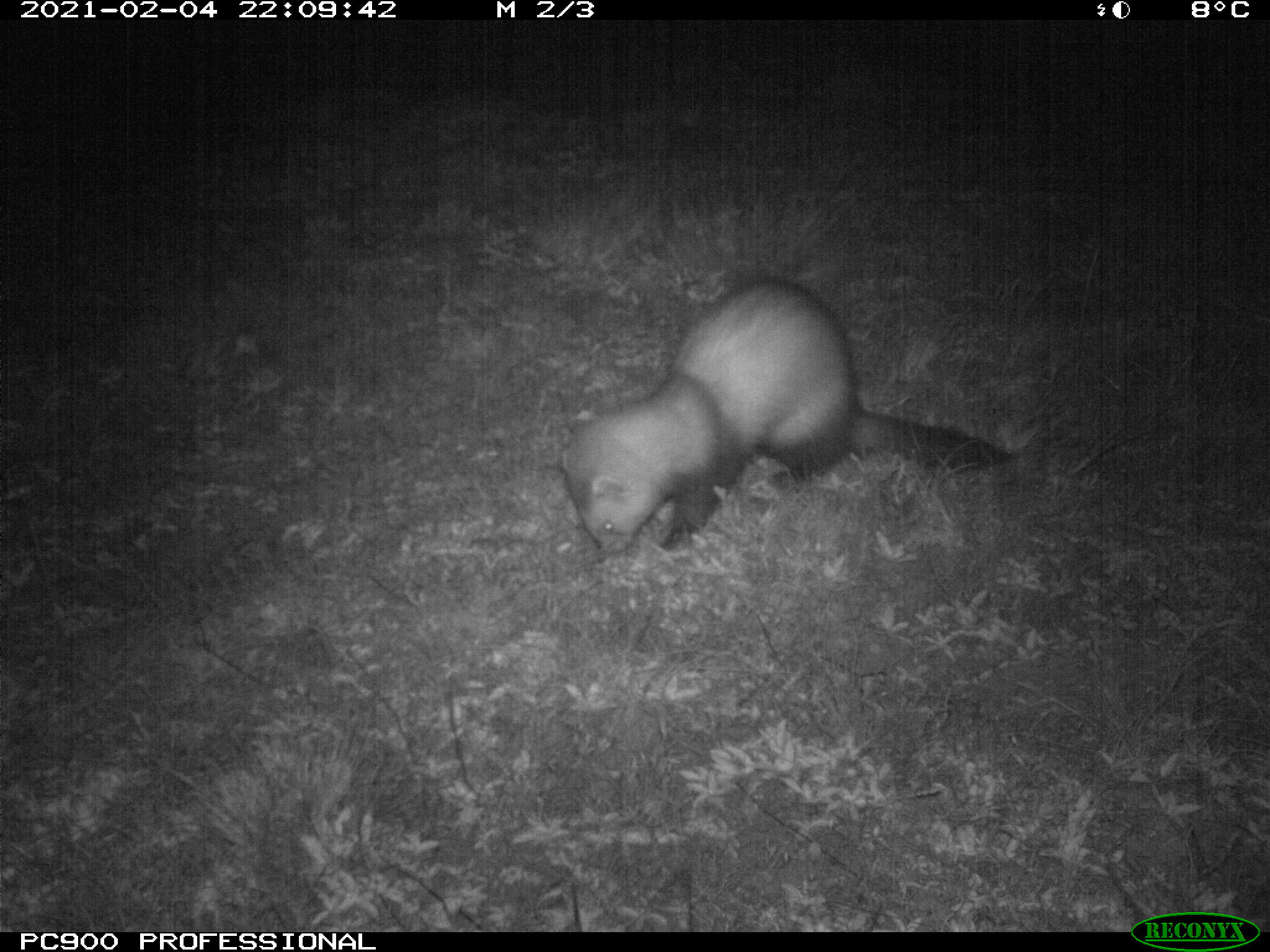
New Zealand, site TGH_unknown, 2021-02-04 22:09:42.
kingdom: Animalia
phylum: Chordata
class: Mammalia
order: Carnivora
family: Mustelidae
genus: Mustela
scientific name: Mustela furo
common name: ferret